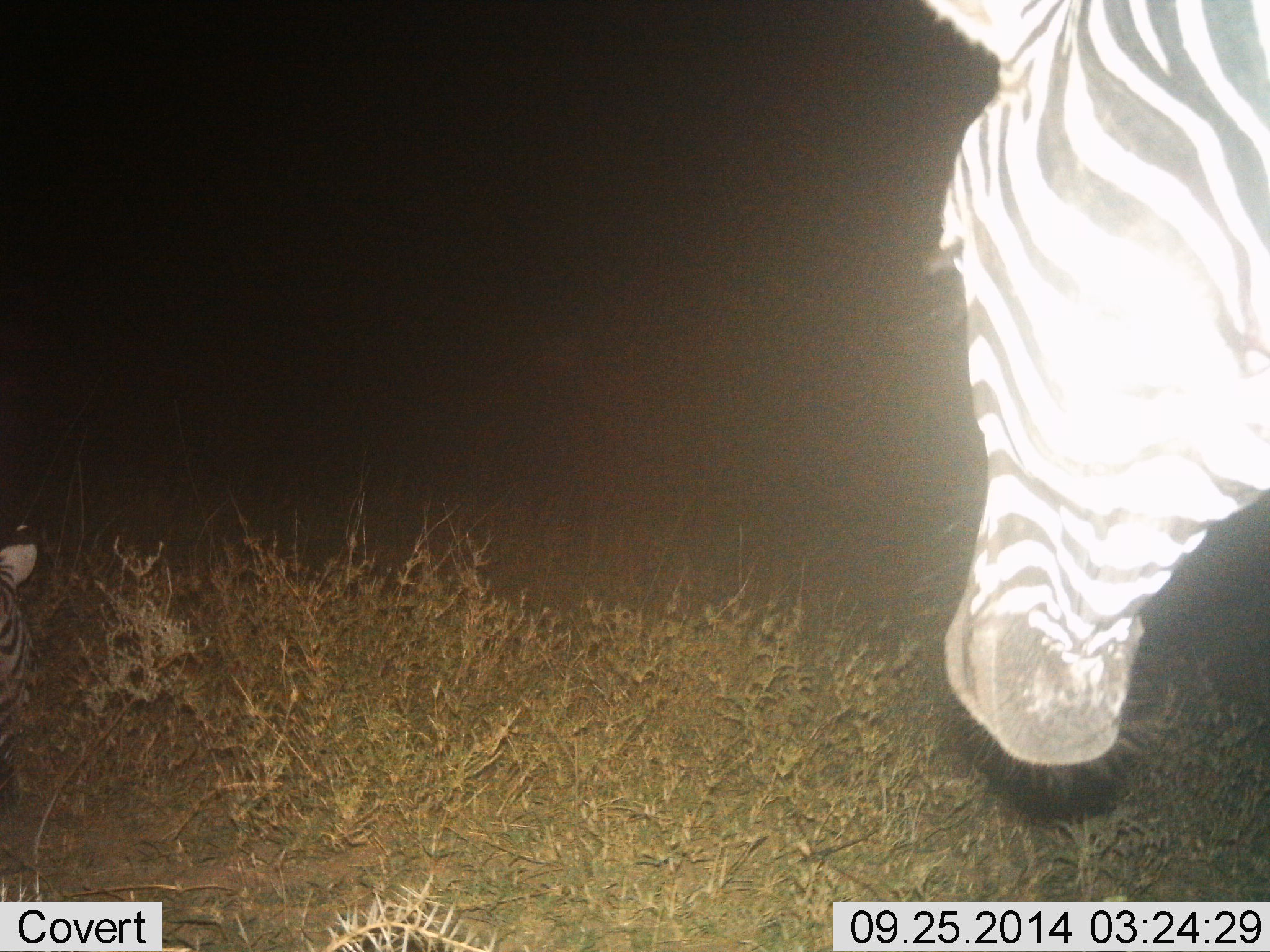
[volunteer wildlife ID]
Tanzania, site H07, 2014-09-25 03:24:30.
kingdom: Animalia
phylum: Chordata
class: Mammalia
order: Perissodactyla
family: Equidae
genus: Equus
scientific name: Equus quagga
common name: plains zebra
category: zebra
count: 2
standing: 40%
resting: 10%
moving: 10%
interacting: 0%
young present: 0%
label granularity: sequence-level